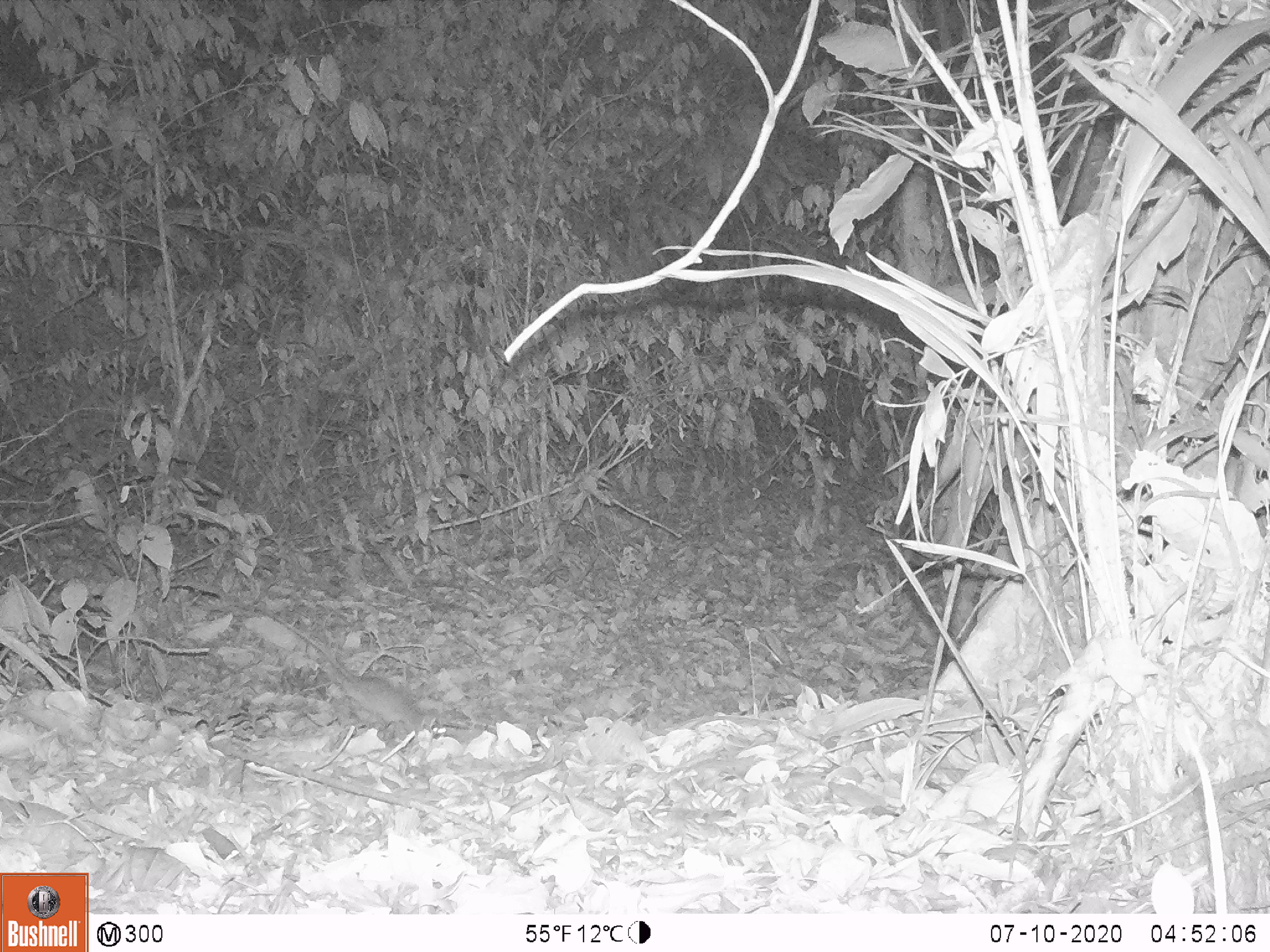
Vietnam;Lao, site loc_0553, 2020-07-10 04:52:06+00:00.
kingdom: Animalia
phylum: Chordata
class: Mammalia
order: Rodentia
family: Muridae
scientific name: Muridae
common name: old-world mice and rats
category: unidentified murid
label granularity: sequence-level